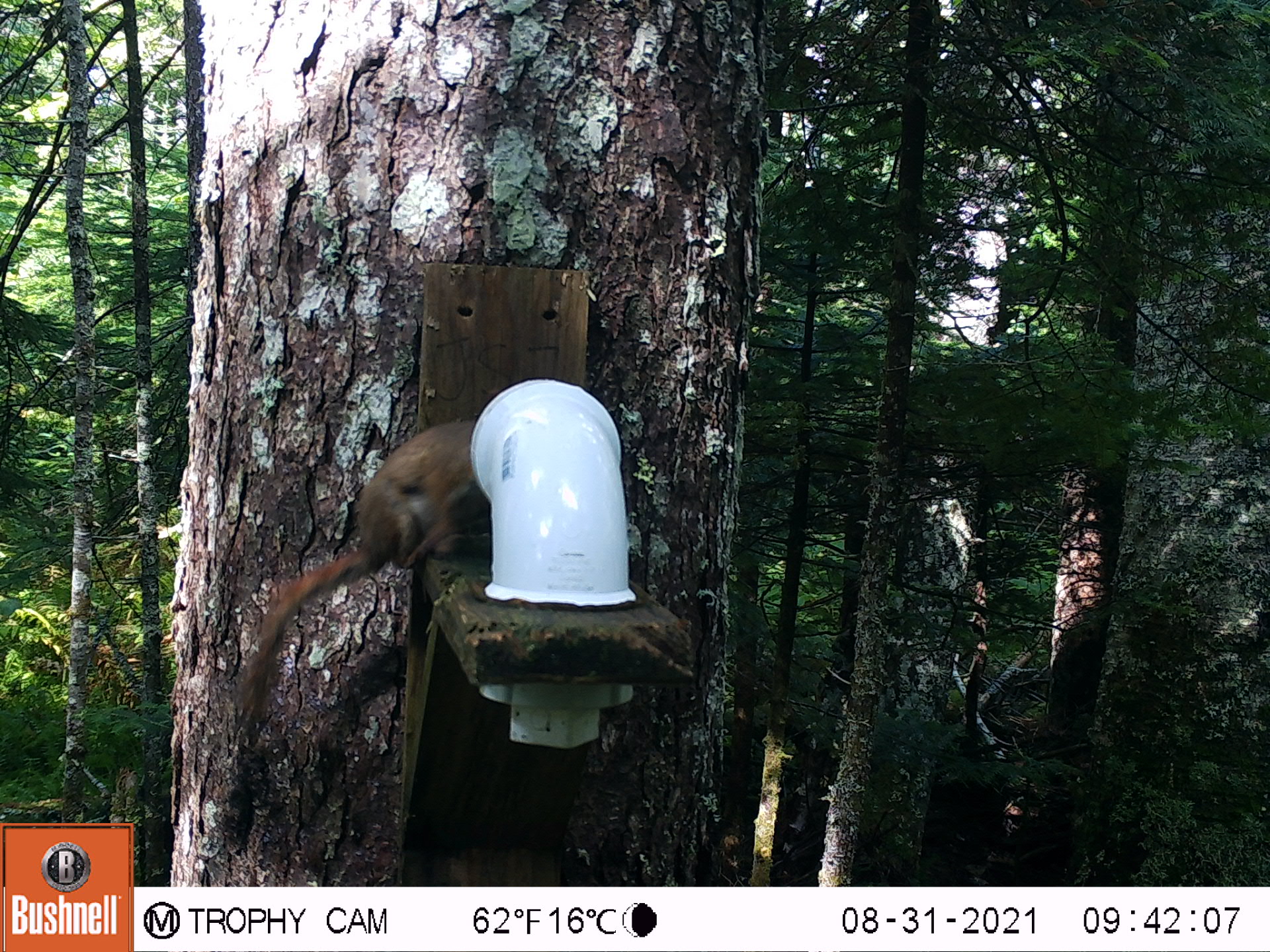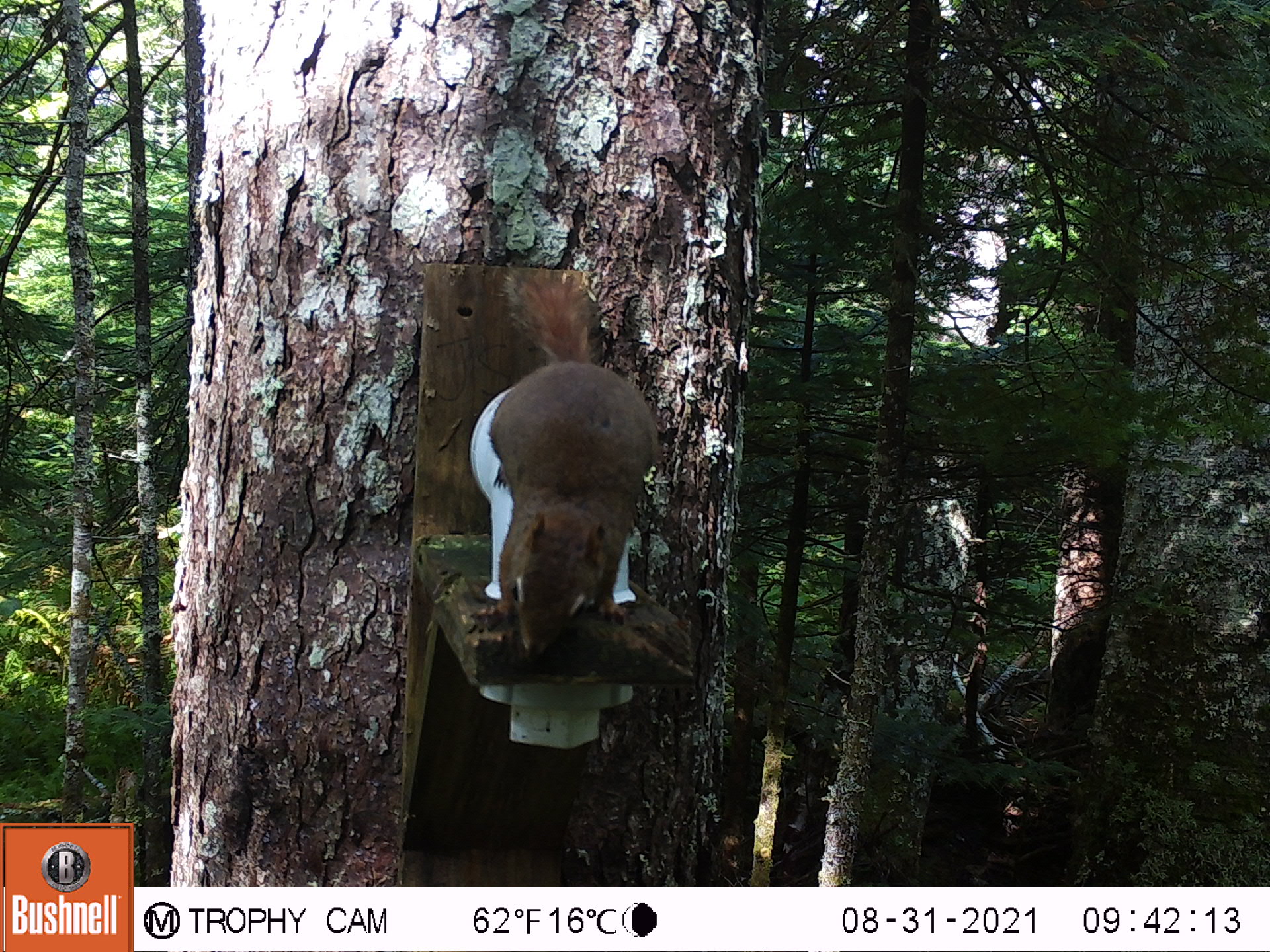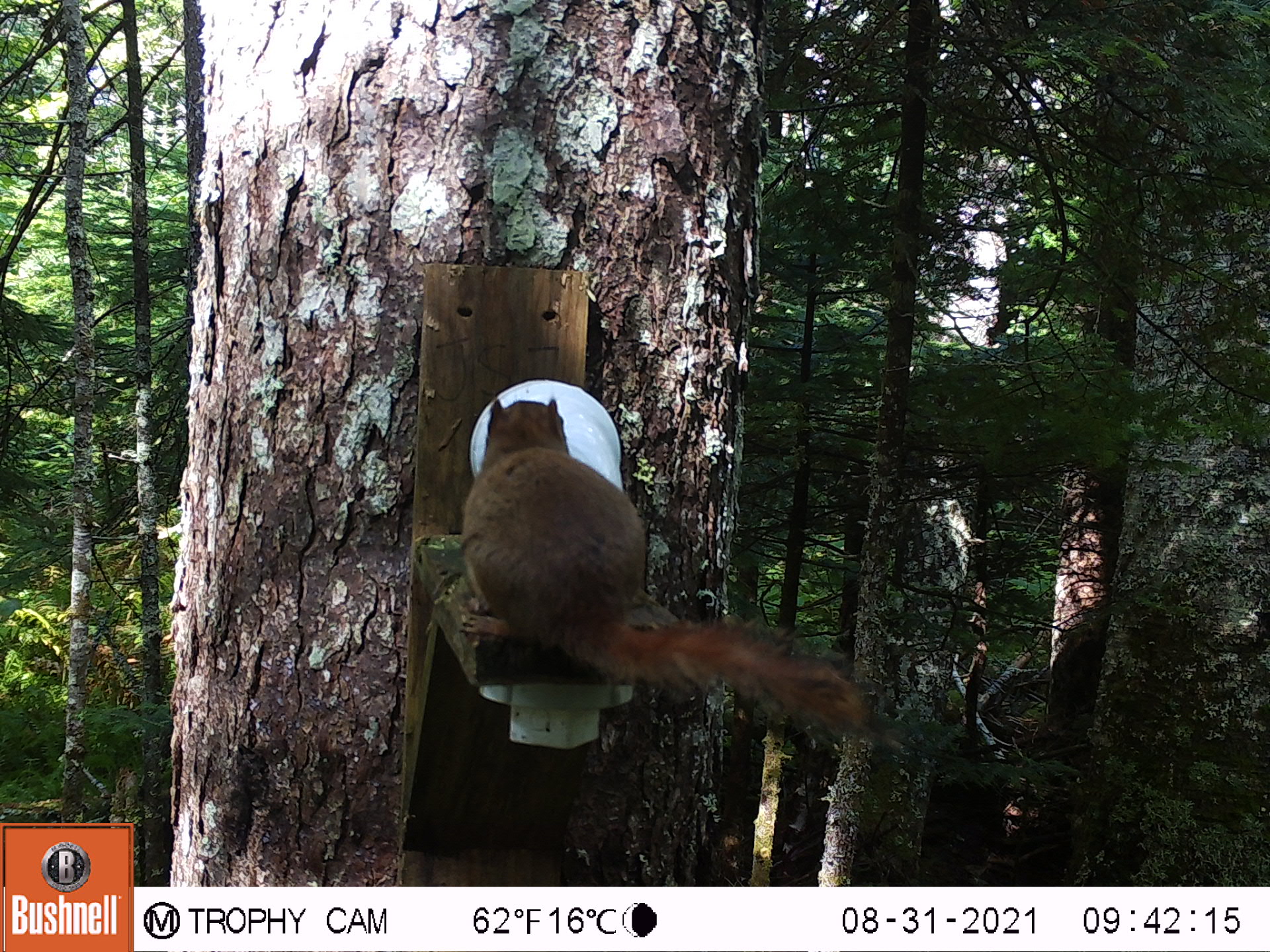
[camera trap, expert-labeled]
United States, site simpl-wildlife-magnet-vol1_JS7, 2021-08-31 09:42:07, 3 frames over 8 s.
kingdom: Animalia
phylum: Chordata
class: Mammalia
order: Rodentia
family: Sciuridae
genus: Tamiasciurus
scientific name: Tamiasciurus hudsonicus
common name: red squirrel